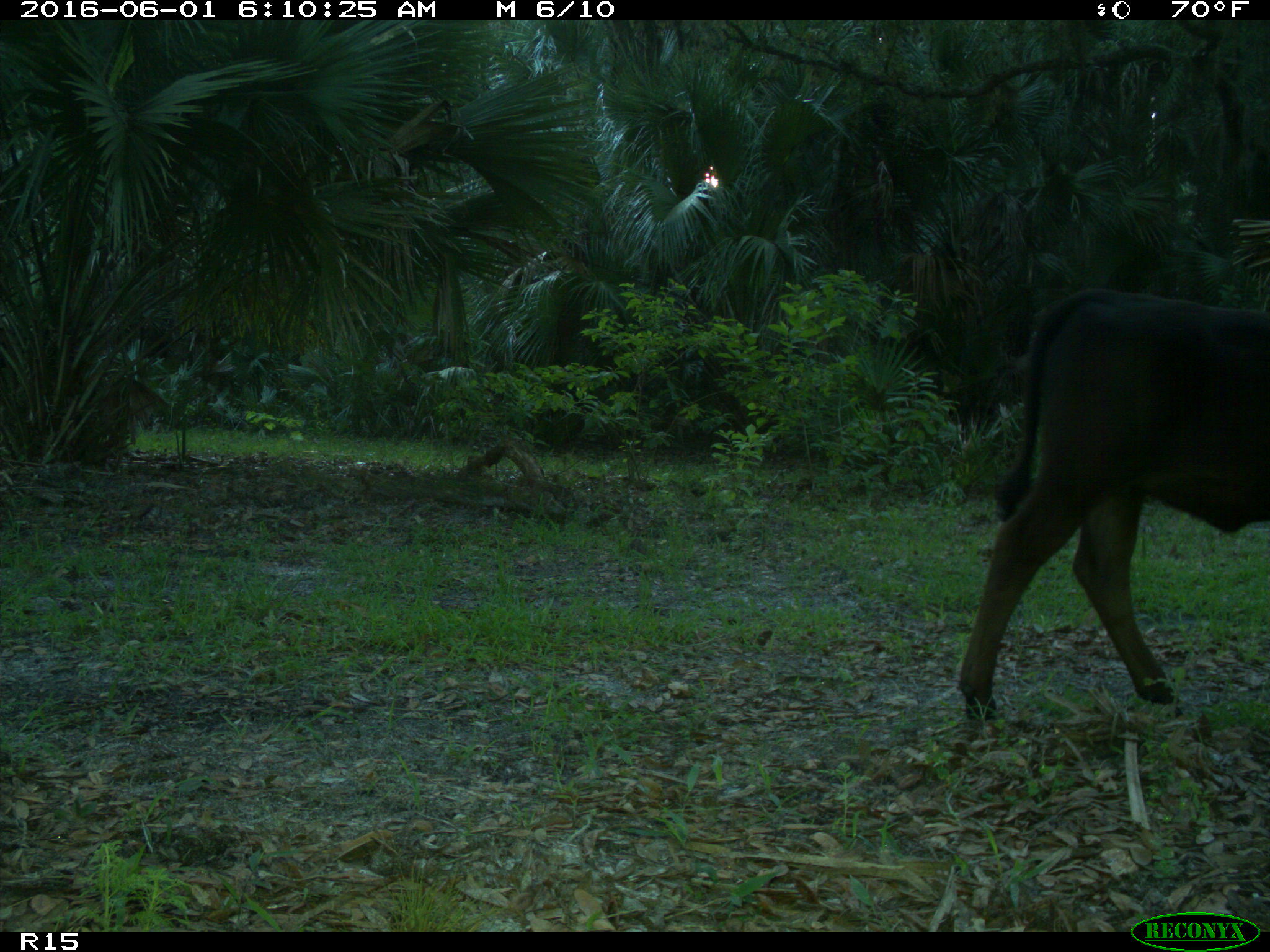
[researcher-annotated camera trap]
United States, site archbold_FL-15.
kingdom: Animalia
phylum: Chordata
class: Mammalia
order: Artiodactyla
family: Bovidae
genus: Bos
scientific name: Bos taurus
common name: domestic cow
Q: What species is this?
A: Bos taurus (domestic cow).